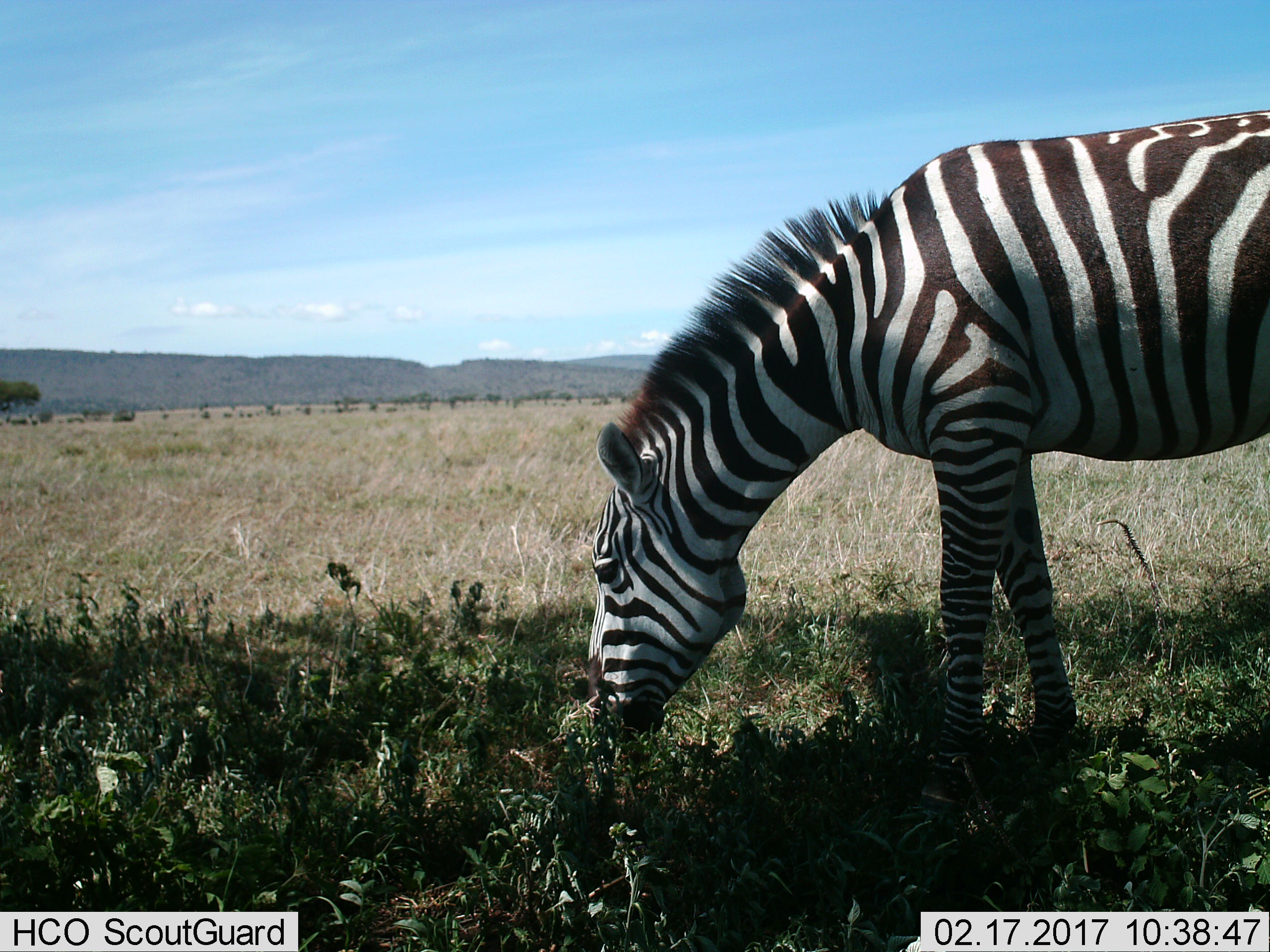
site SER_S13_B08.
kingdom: Animalia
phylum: Chordata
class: Mammalia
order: Perissodactyla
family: Equidae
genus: Equus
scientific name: Equus quagga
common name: plains zebra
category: zebraplains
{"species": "zebraplains (plains zebra) (Equus quagga)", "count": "1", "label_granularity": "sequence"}